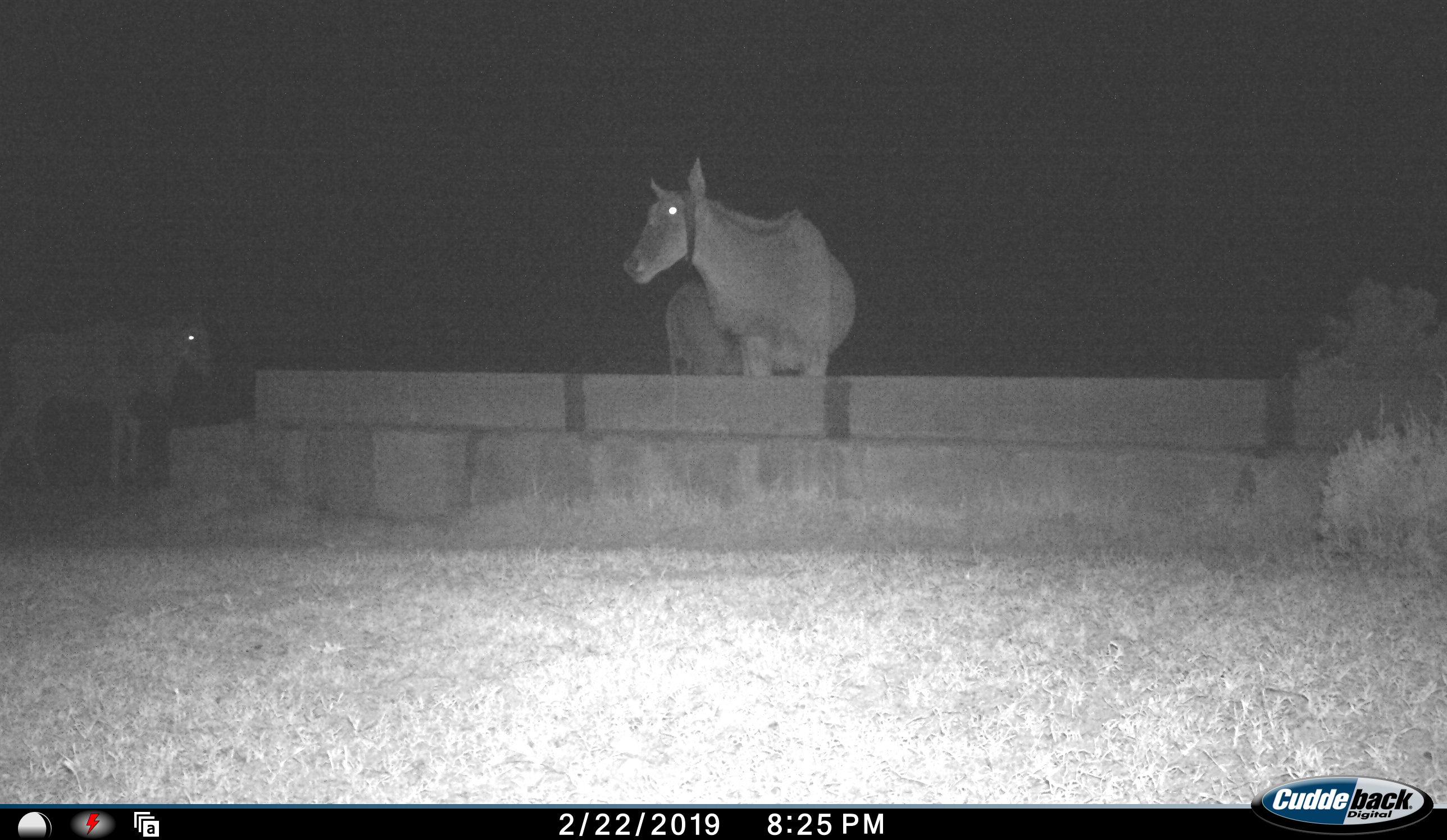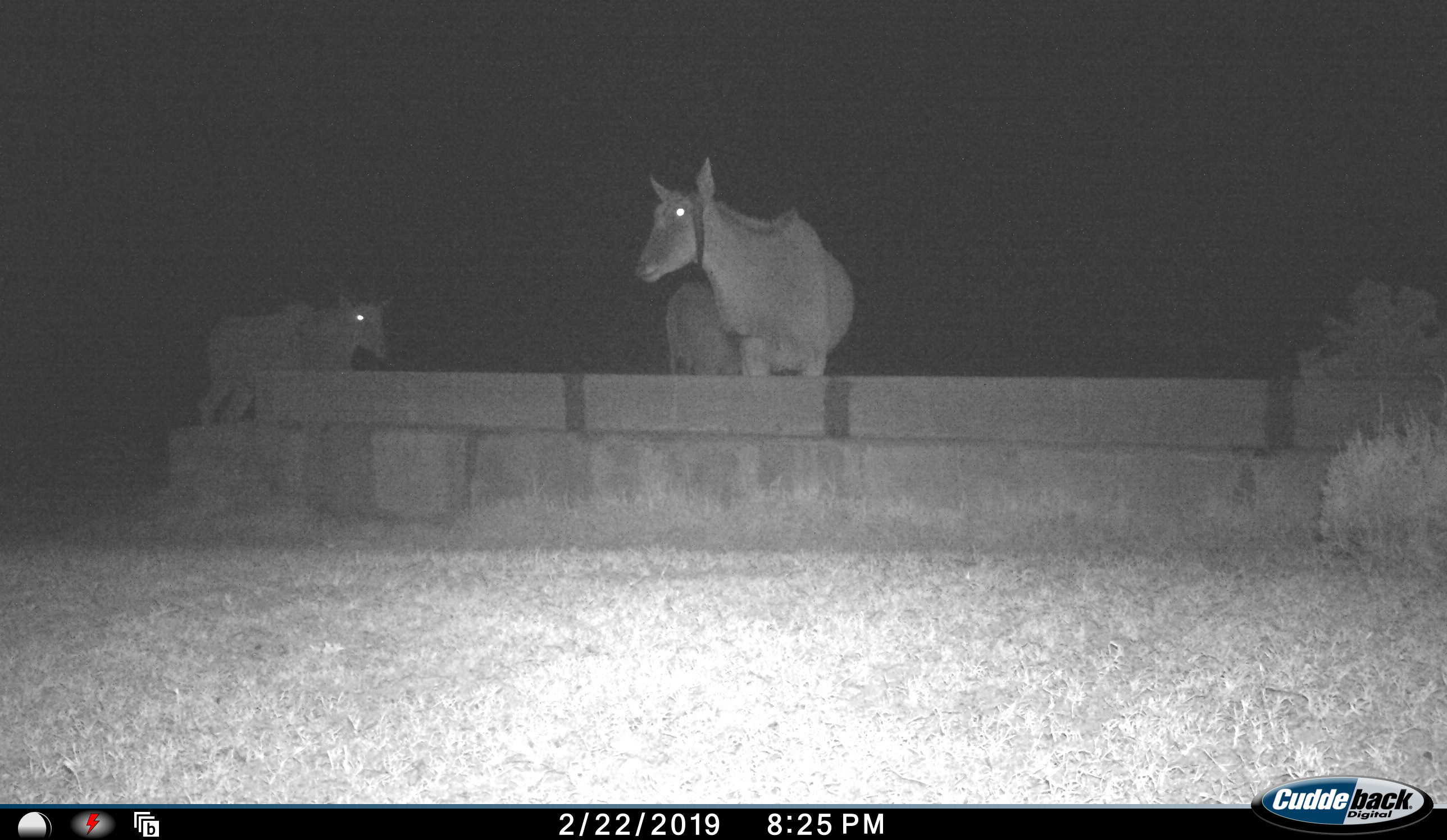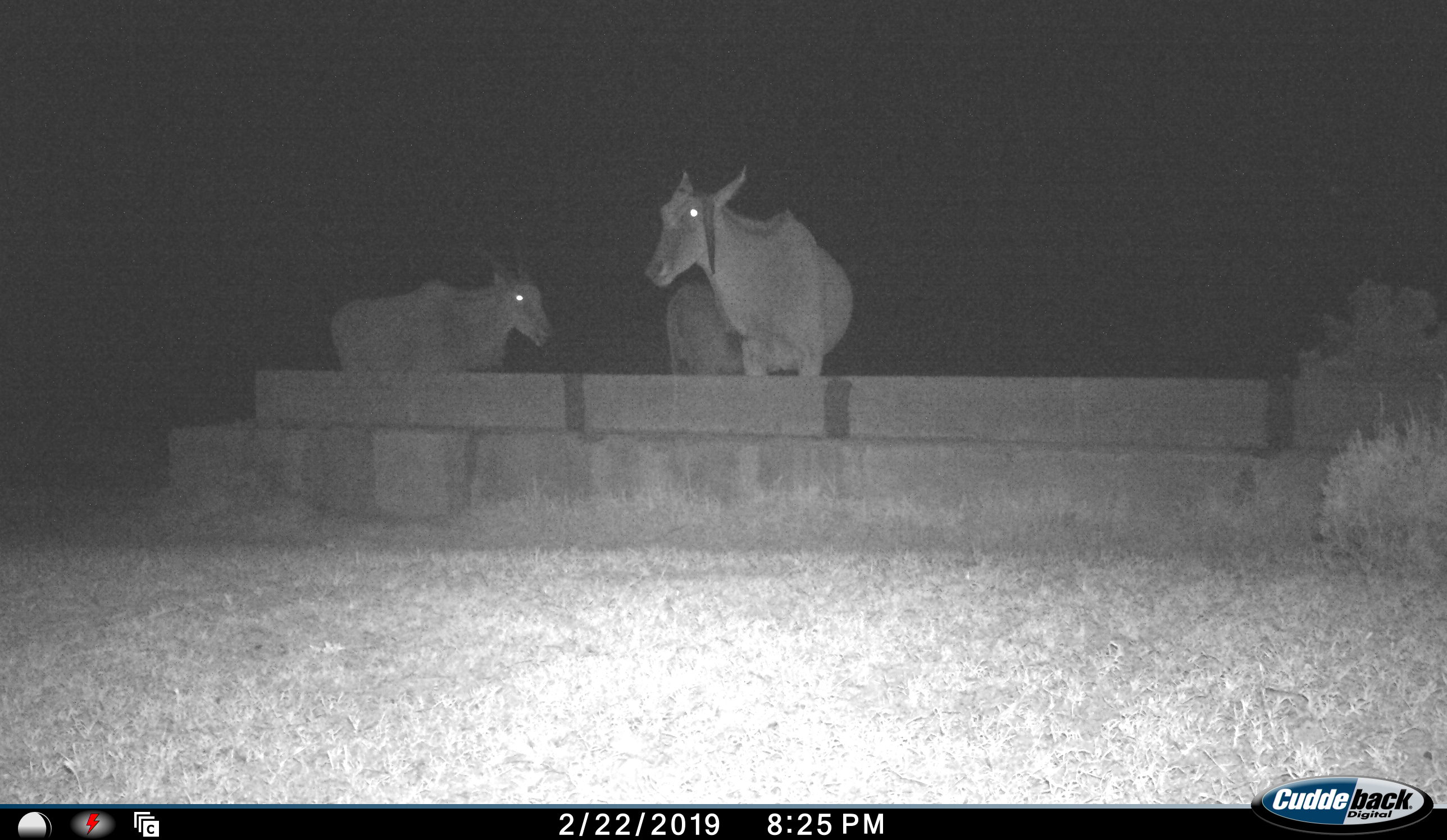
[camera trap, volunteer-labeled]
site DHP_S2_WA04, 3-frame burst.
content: unidentified animal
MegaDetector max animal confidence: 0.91